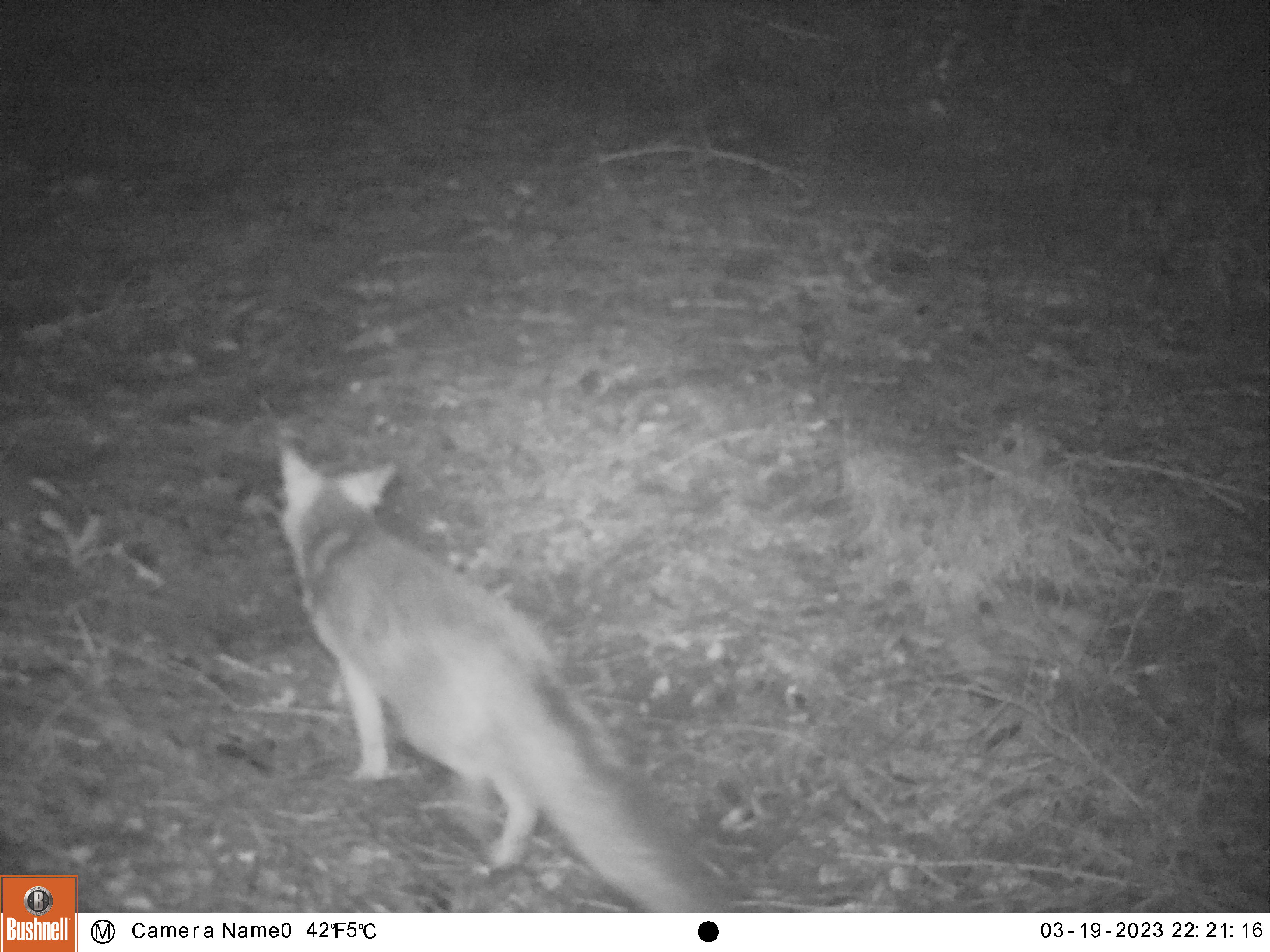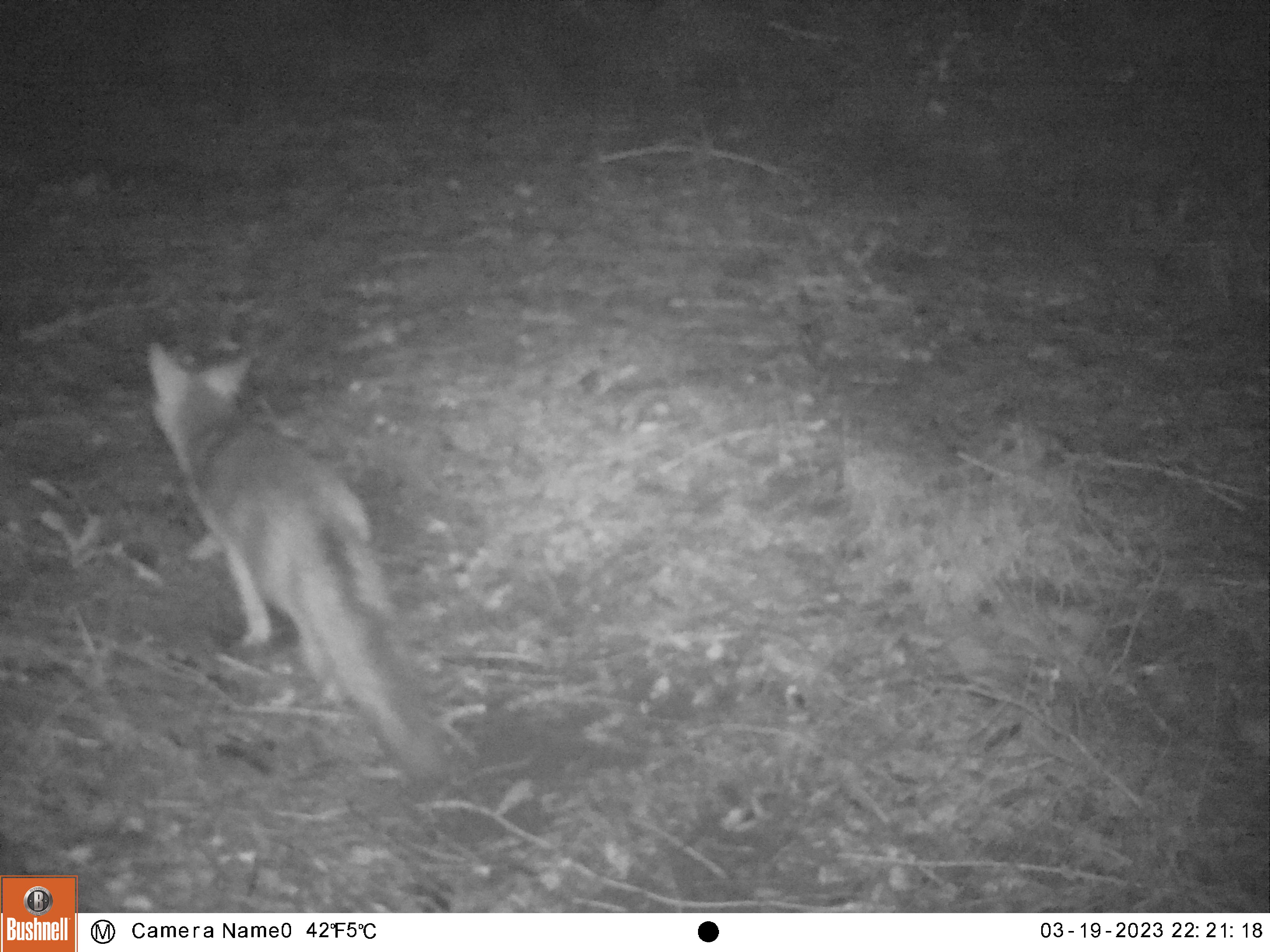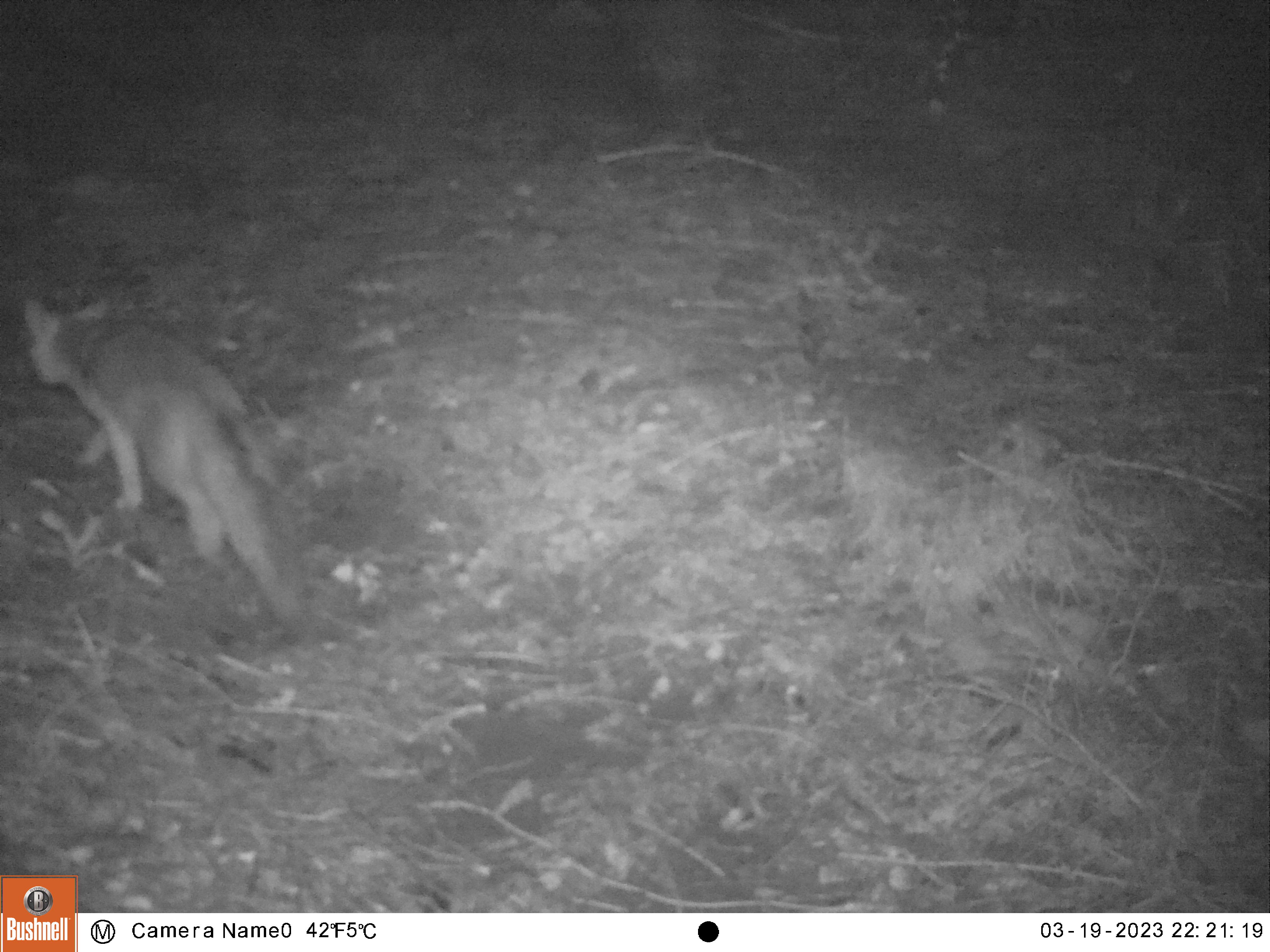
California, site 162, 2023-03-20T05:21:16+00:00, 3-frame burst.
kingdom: Animalia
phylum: Chordata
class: Mammalia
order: Carnivora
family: Canidae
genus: Urocyon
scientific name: Urocyon cinereoargenteus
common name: gray fox